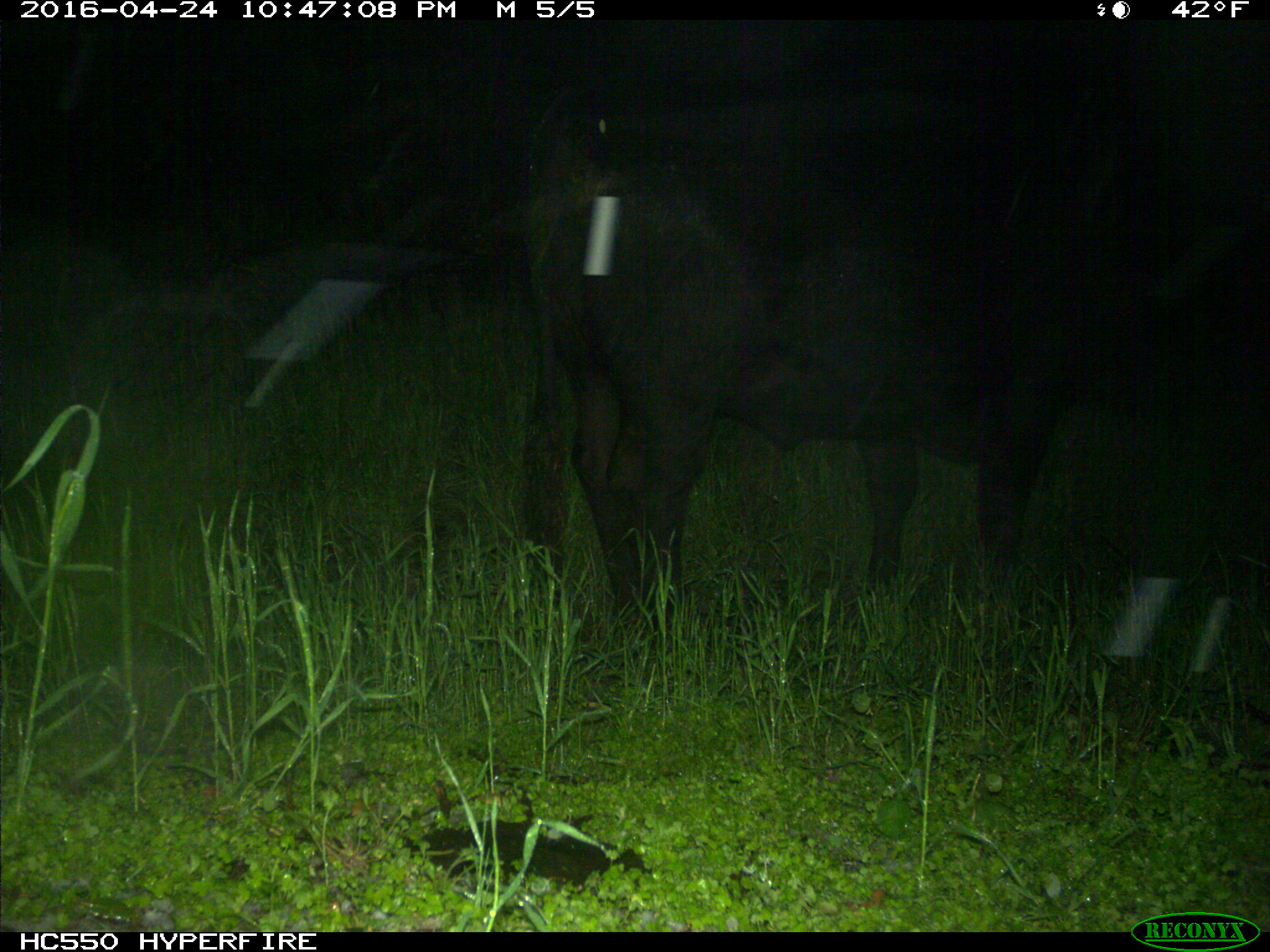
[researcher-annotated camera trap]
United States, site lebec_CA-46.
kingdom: Animalia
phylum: Chordata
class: Mammalia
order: Artiodactyla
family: Bovidae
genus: Bos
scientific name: Bos taurus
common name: domestic cow